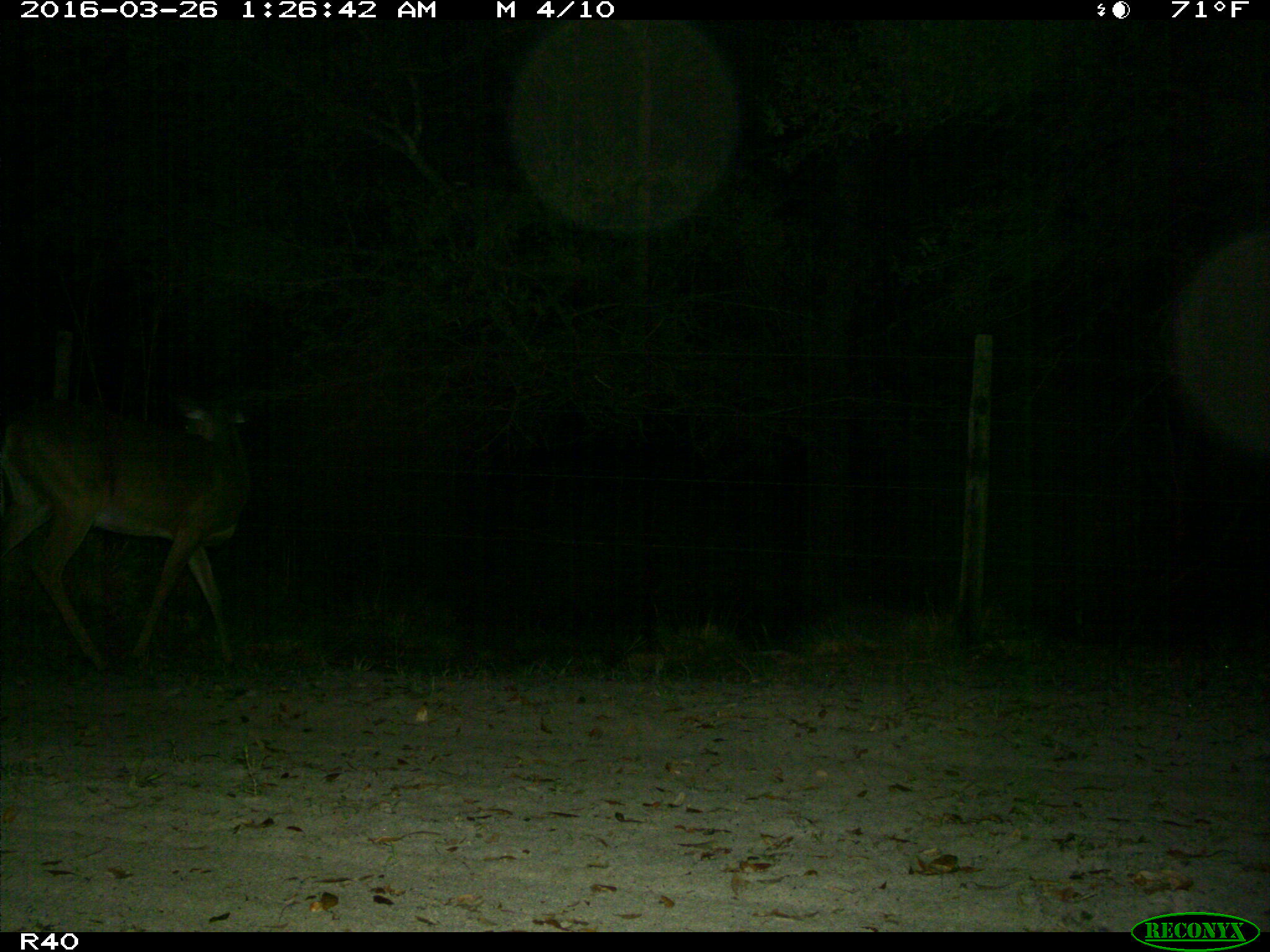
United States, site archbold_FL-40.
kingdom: Animalia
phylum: Chordata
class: Mammalia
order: Artiodactyla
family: Cervidae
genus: Odocoileus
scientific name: Odocoileus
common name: deer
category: unidentified deer